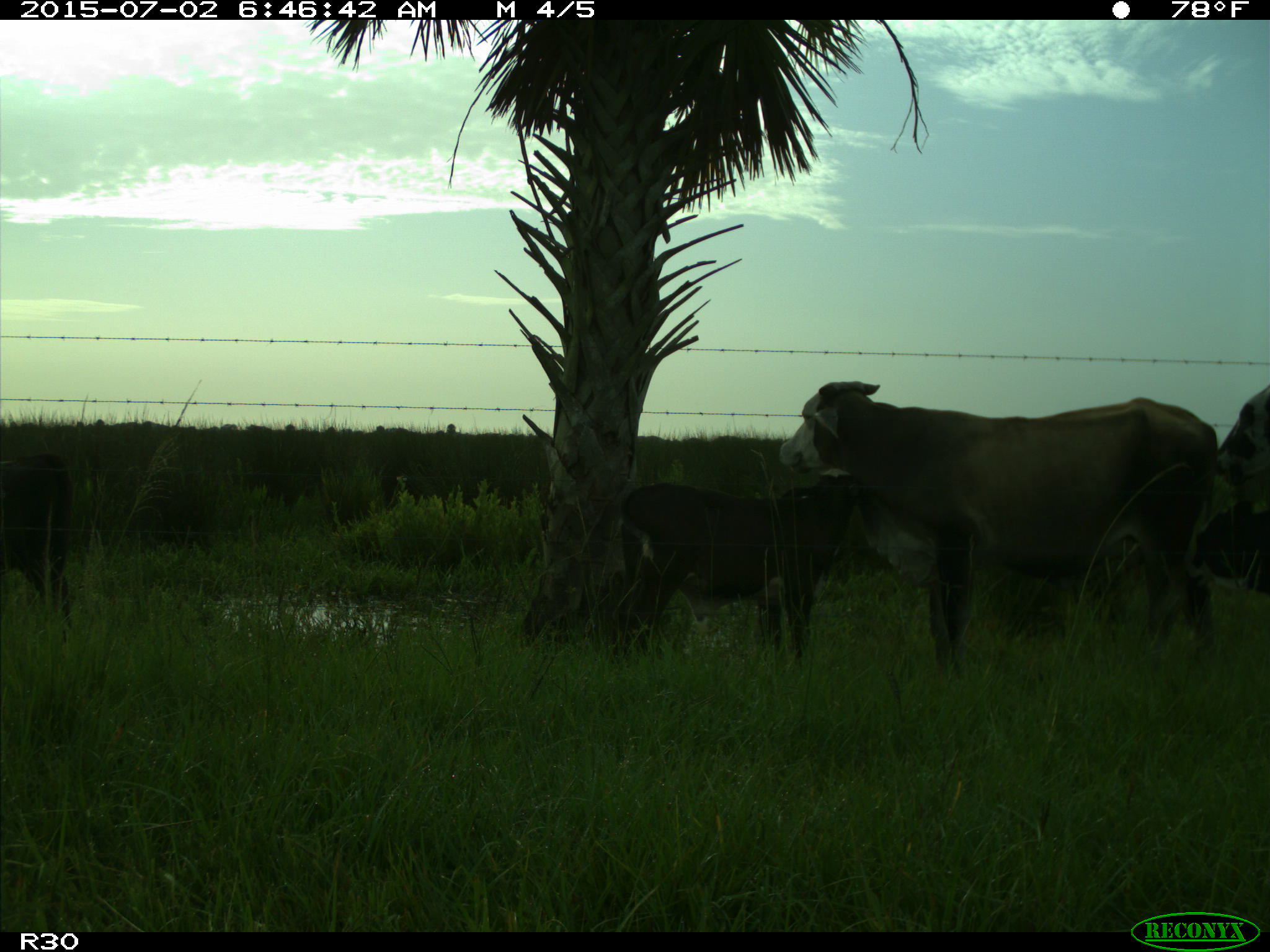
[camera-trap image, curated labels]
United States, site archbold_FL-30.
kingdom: Animalia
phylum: Chordata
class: Mammalia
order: Artiodactyla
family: Bovidae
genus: Bos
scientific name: Bos taurus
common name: domestic cow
Bos taurus (domestic cow).